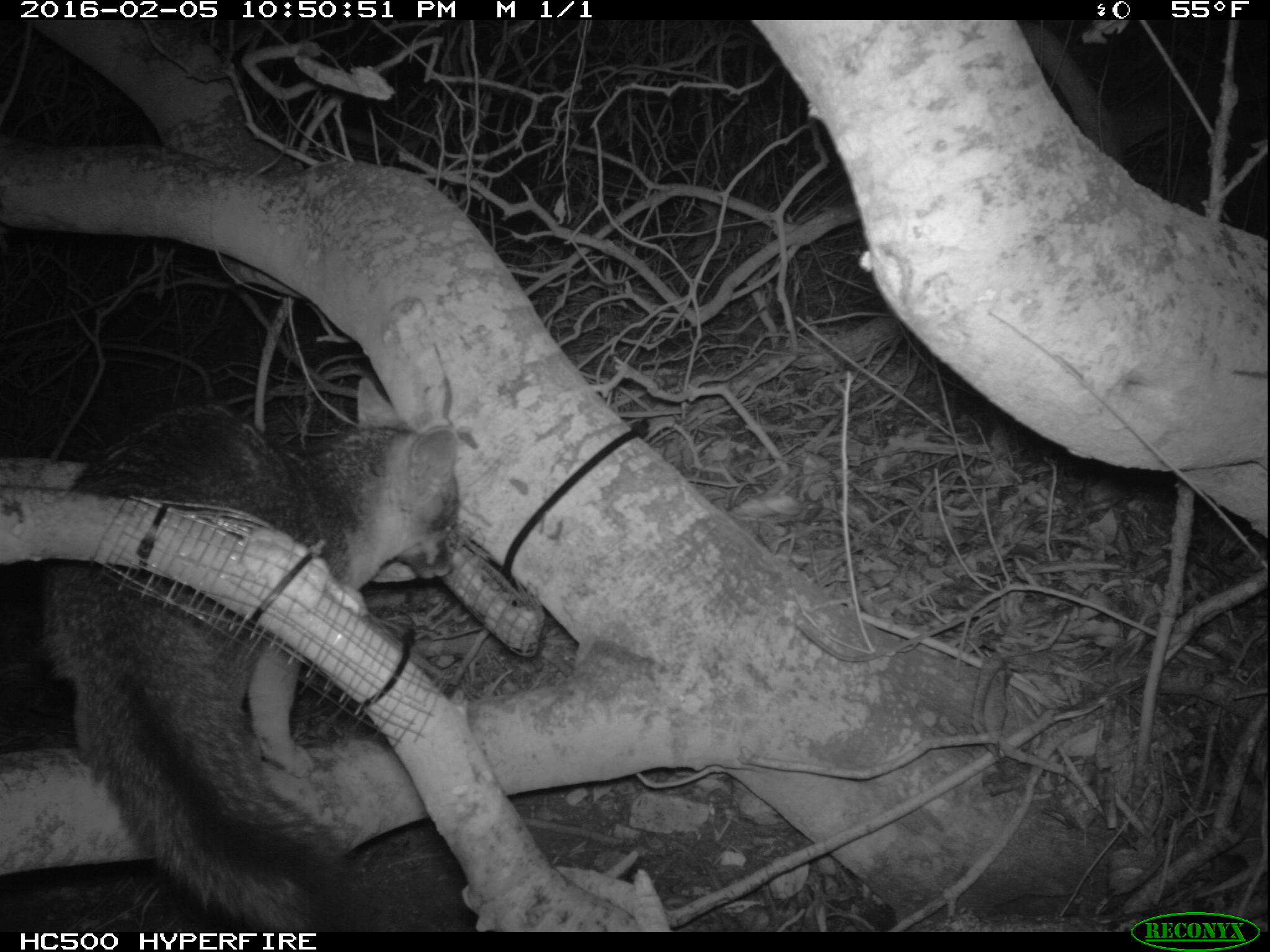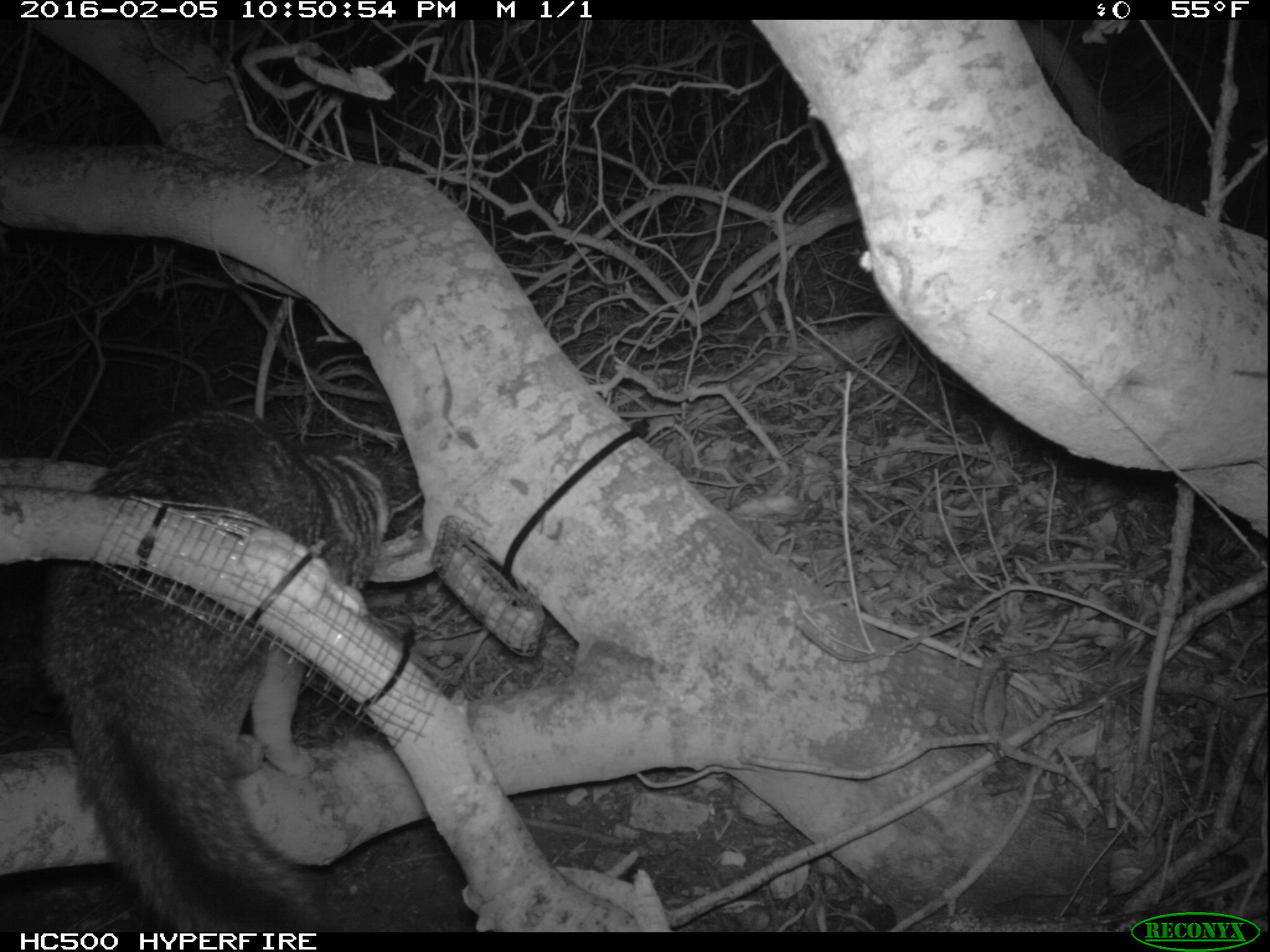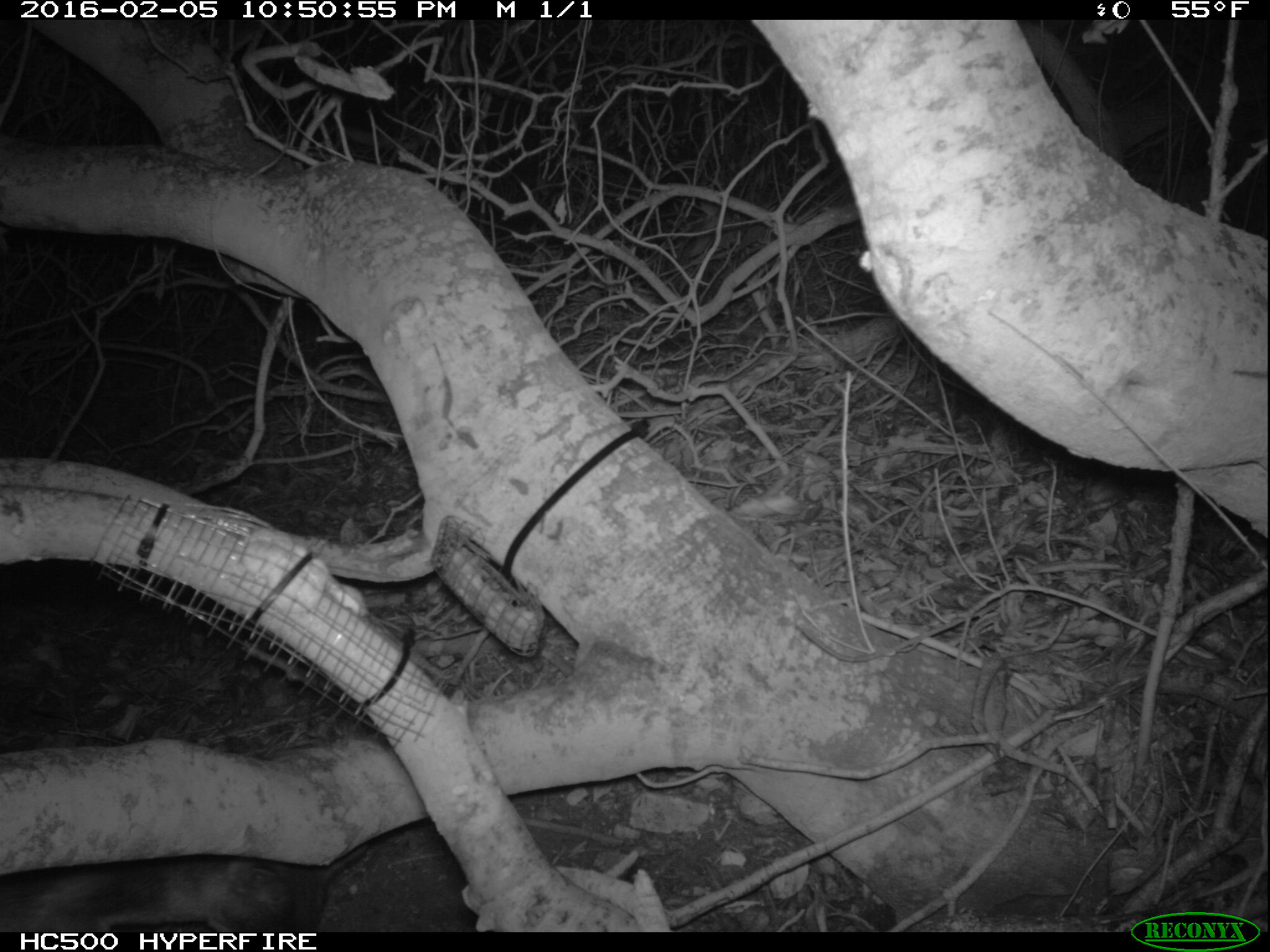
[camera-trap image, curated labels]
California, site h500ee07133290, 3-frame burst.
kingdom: Animalia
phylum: Chordata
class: Mammalia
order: Carnivora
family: Canidae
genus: Urocyon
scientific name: Urocyon littoralis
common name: island fox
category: fox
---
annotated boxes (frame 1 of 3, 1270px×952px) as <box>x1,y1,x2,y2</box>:
fox: <box>38,378,459,930</box>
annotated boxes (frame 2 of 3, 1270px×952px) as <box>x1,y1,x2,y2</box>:
fox: <box>35,411,386,932</box>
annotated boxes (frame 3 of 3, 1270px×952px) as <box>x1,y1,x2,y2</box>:
fox: <box>0,858,344,935</box>